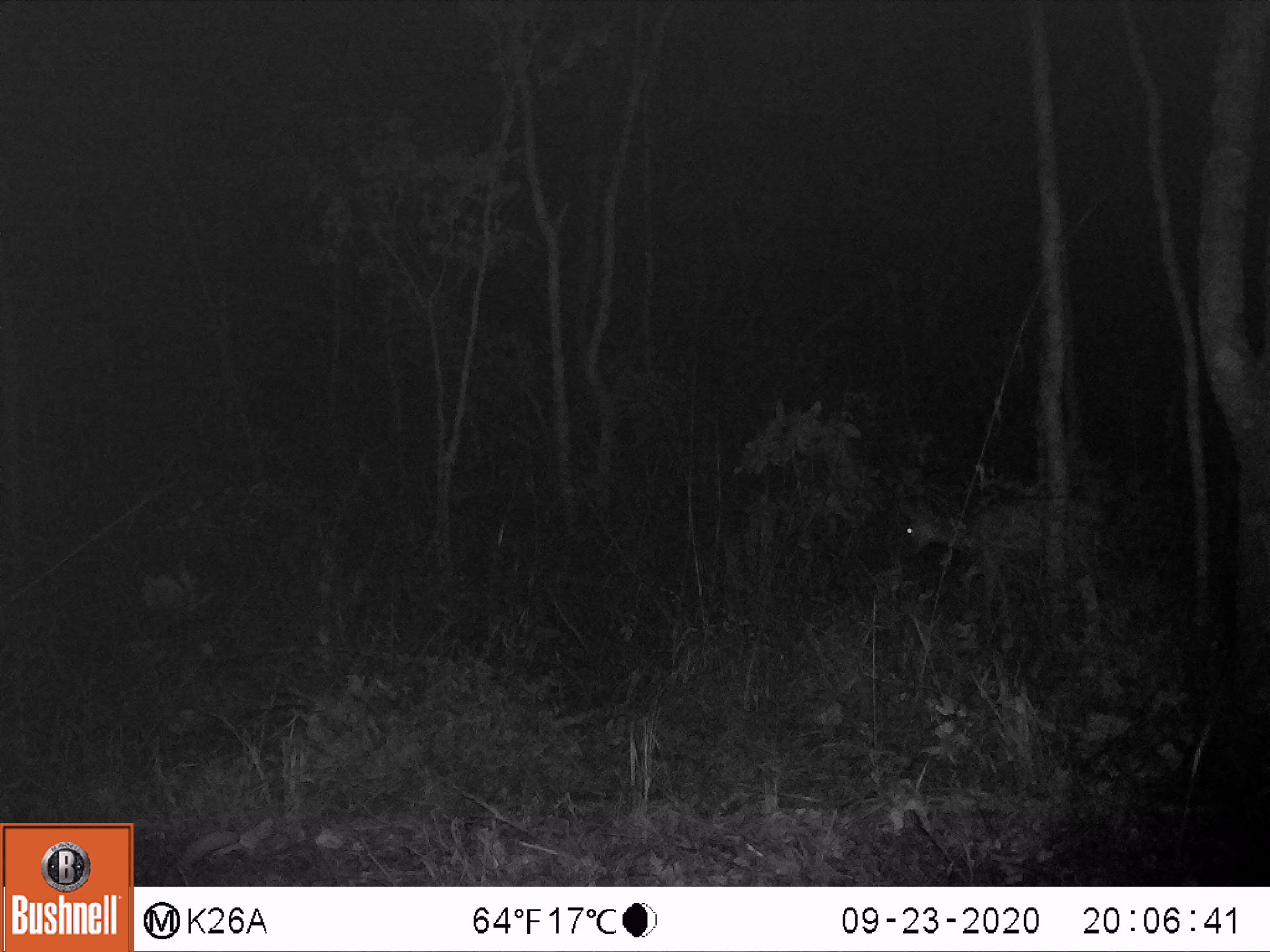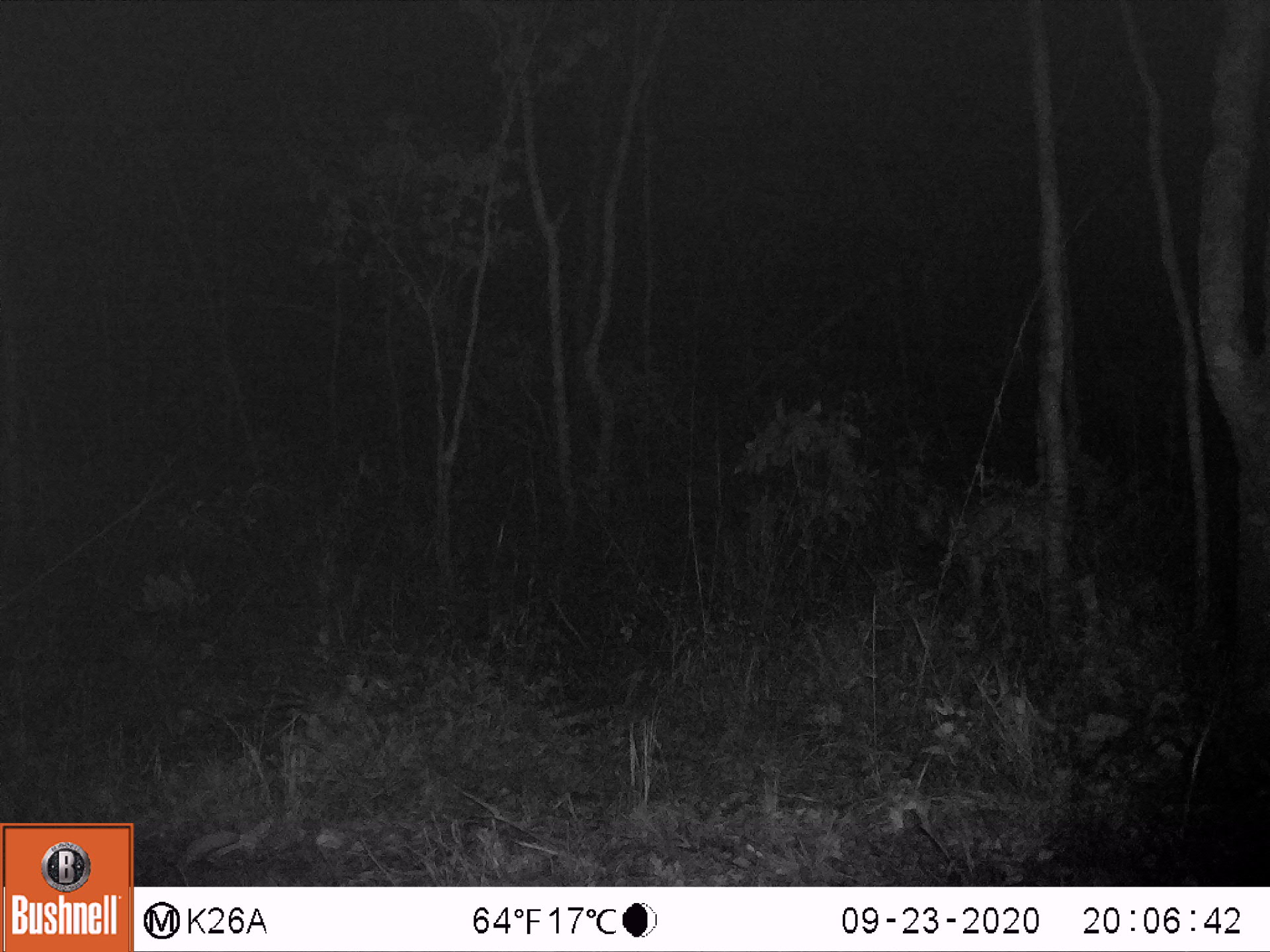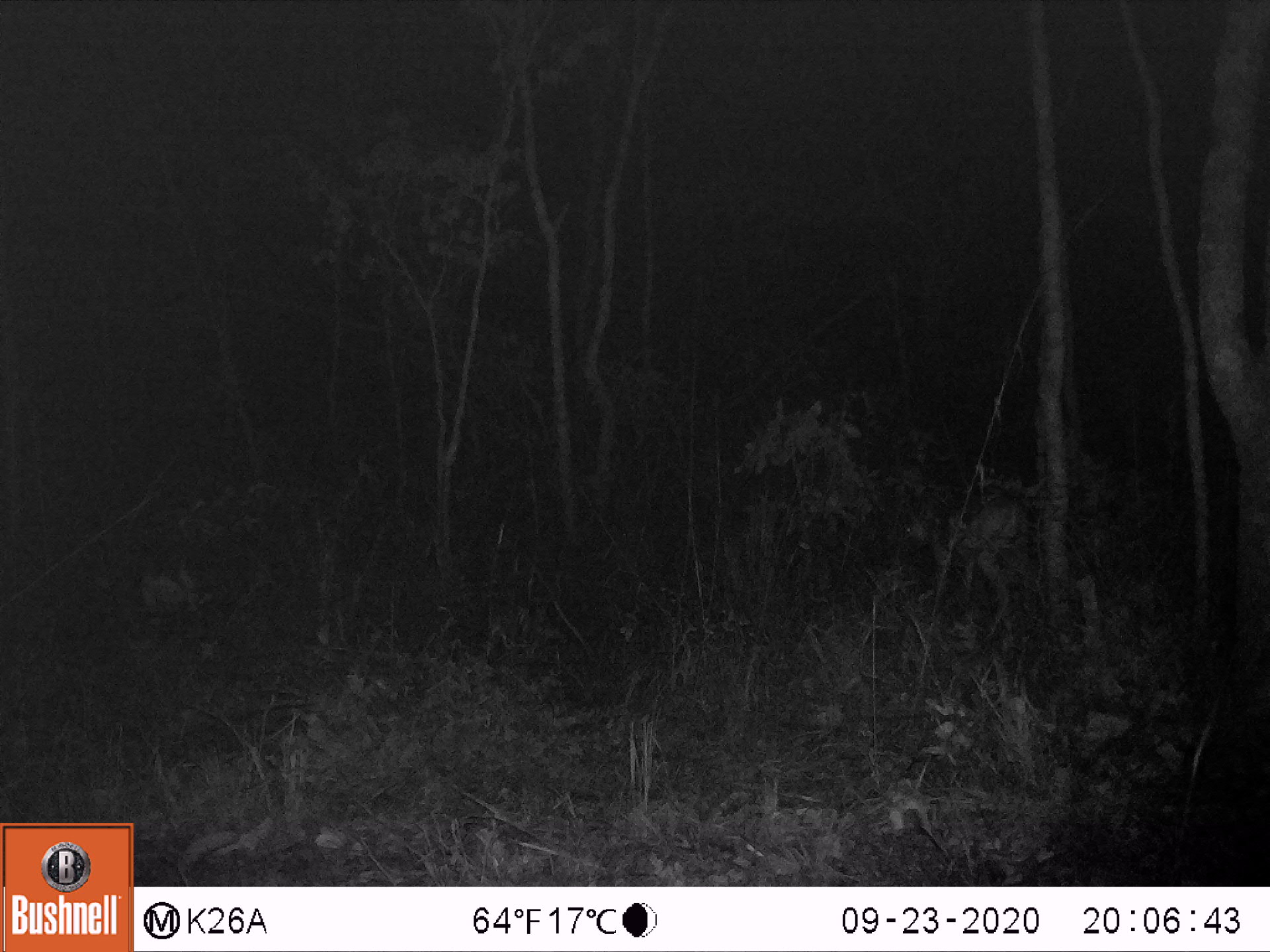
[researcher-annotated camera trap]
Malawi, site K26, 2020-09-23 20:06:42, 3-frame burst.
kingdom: Animalia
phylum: Chordata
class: Mammalia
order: Artiodactyla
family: Bovidae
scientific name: Antilopinae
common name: small antelope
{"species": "small antelope (Antilopinae)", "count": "1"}